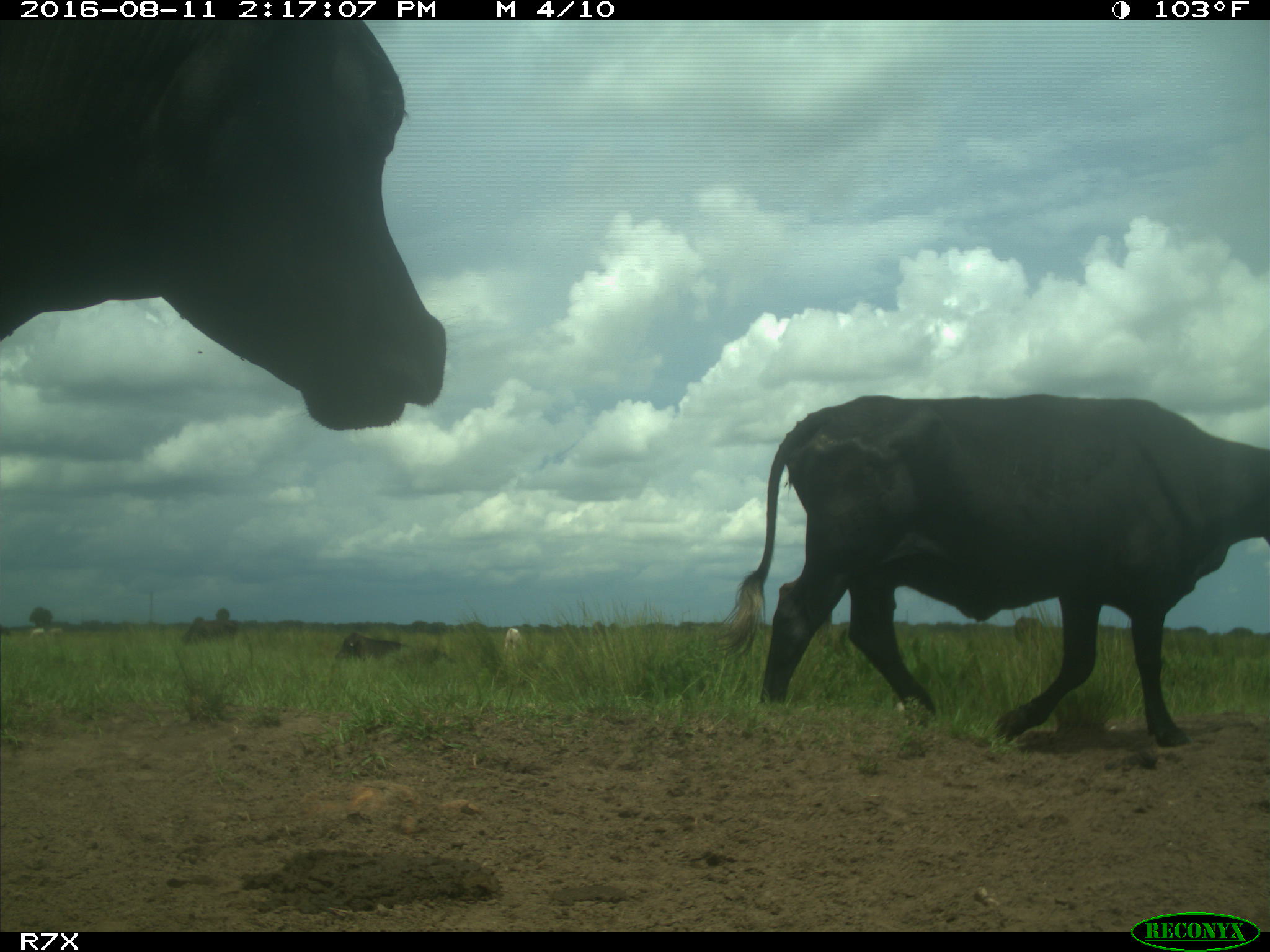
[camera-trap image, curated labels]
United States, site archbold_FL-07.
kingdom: Animalia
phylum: Chordata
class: Mammalia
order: Artiodactyla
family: Bovidae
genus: Bos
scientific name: Bos taurus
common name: domestic cow